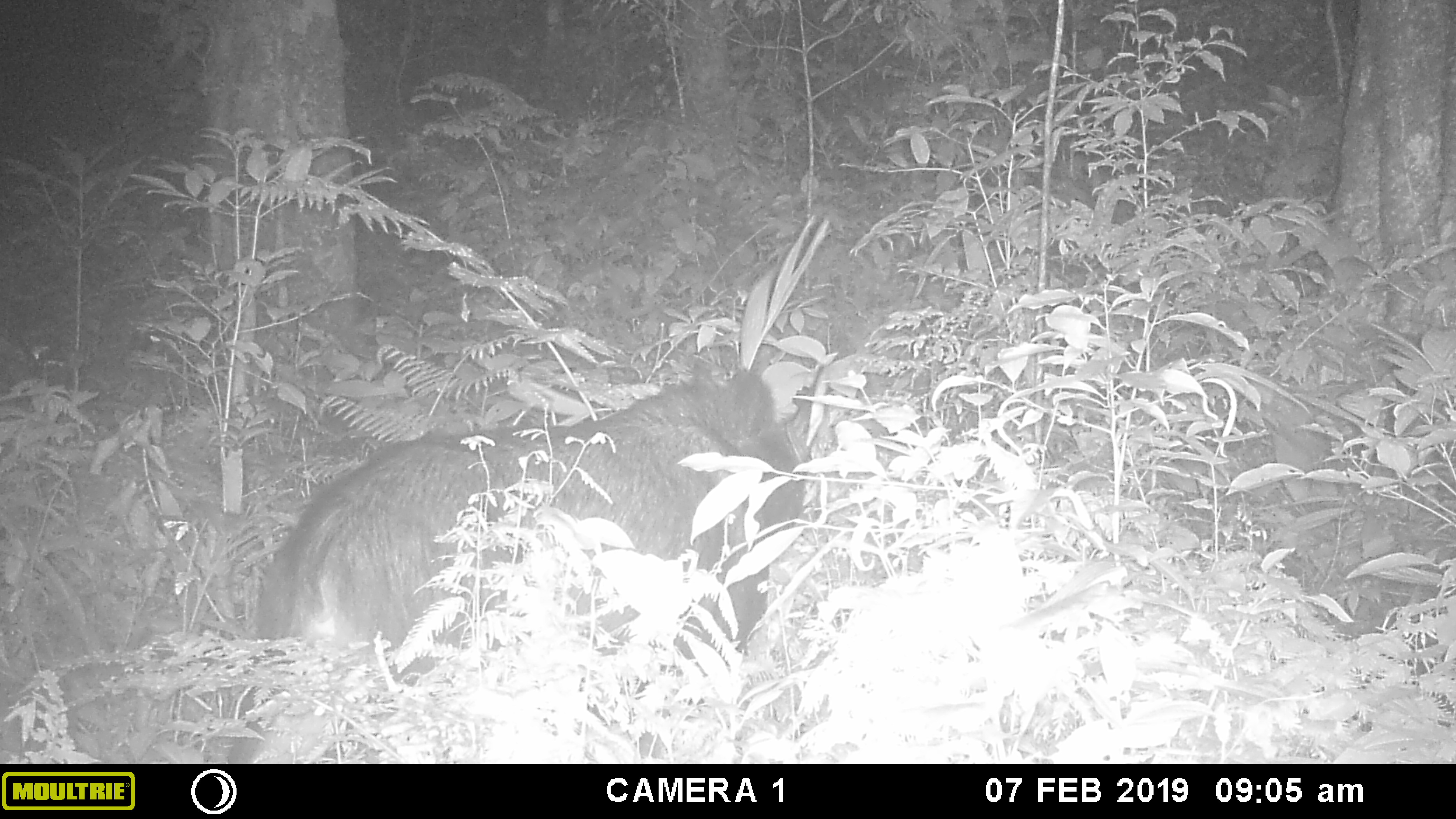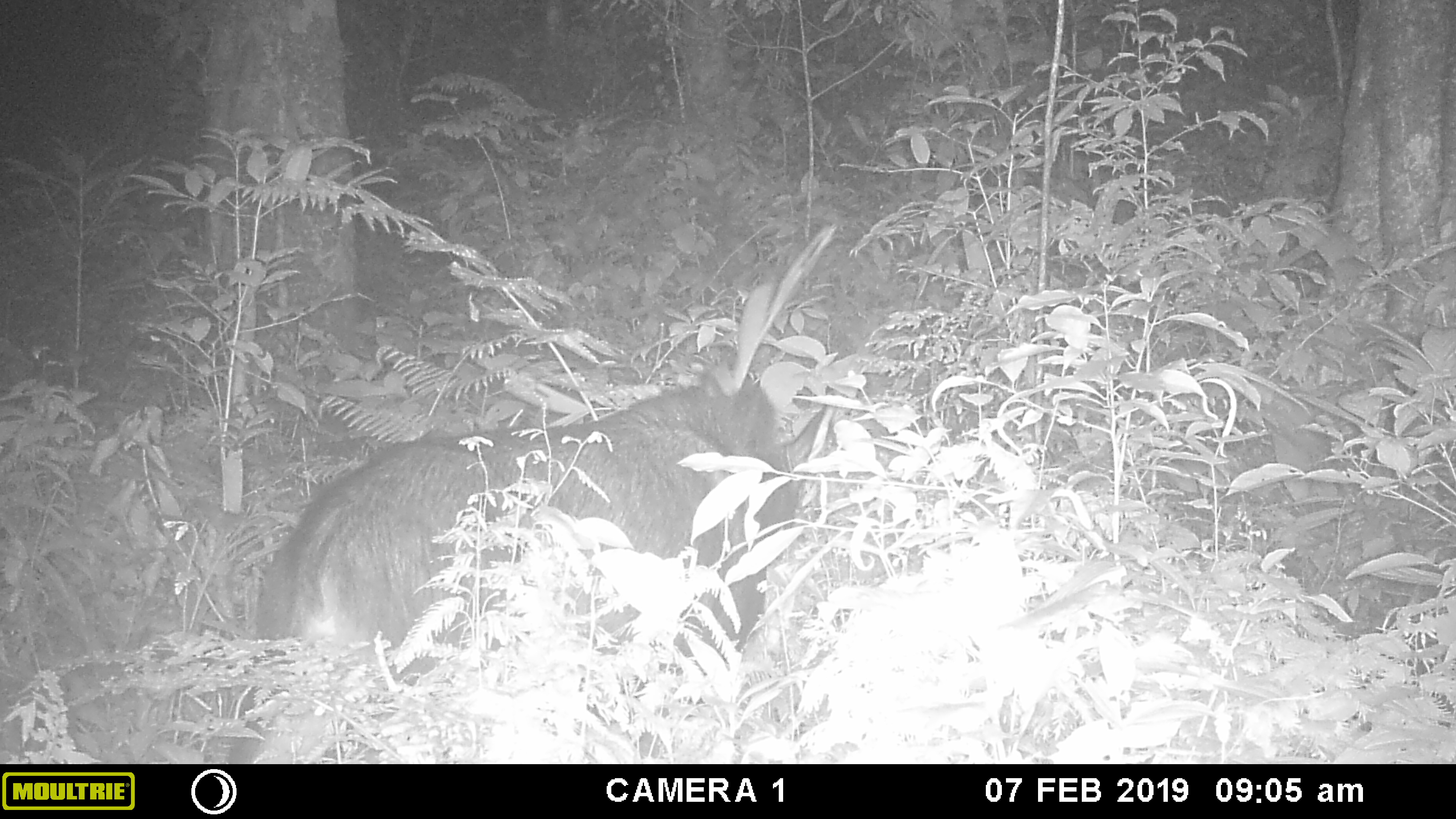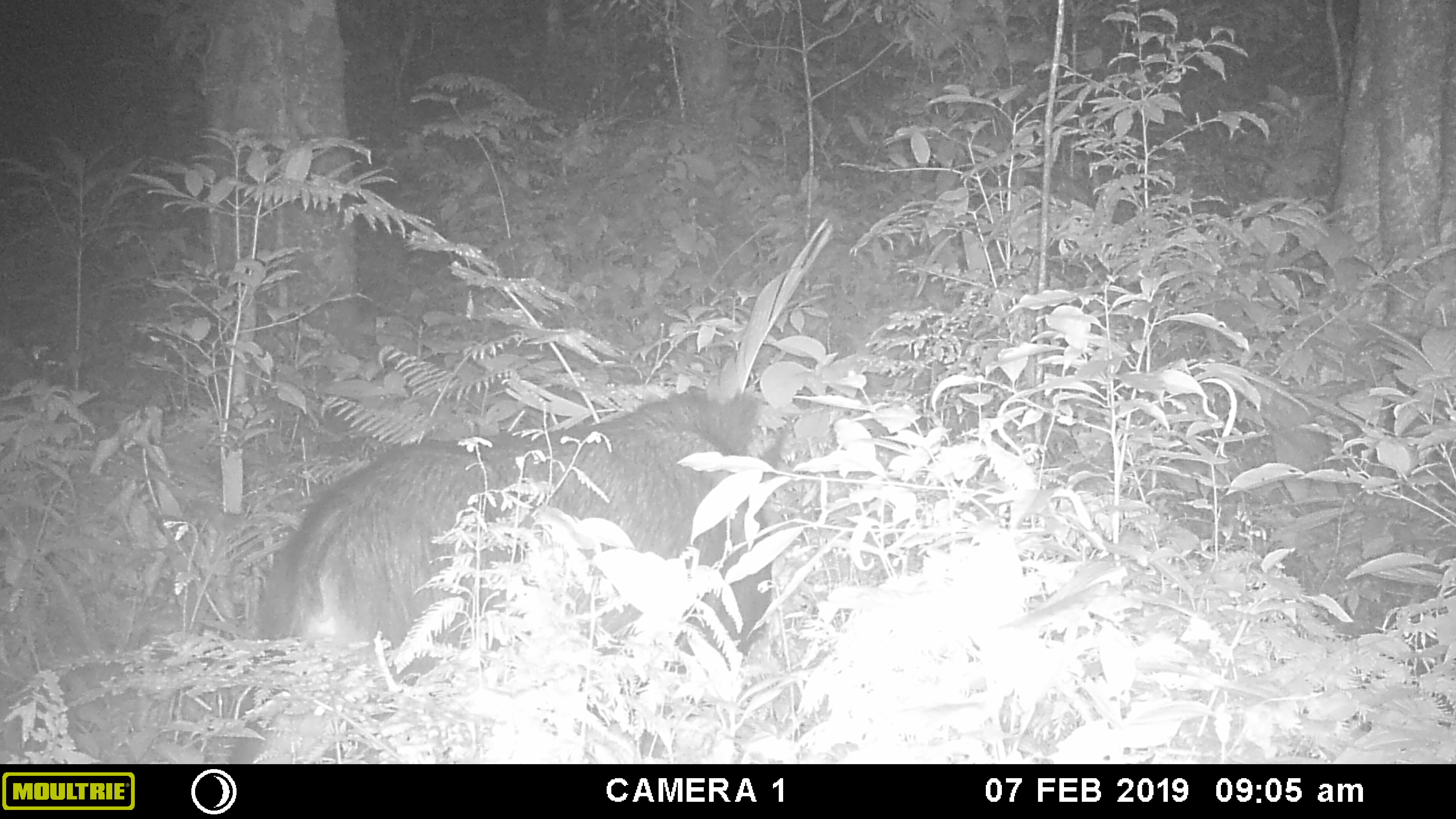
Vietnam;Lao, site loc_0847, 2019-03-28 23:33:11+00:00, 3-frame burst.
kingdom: Animalia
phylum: Chordata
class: Mammalia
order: Artiodactyla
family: Bovidae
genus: Capricornis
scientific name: Capricornis sumatraensis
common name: chinese serow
Chinese serow (Capricornis sumatraensis). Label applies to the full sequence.